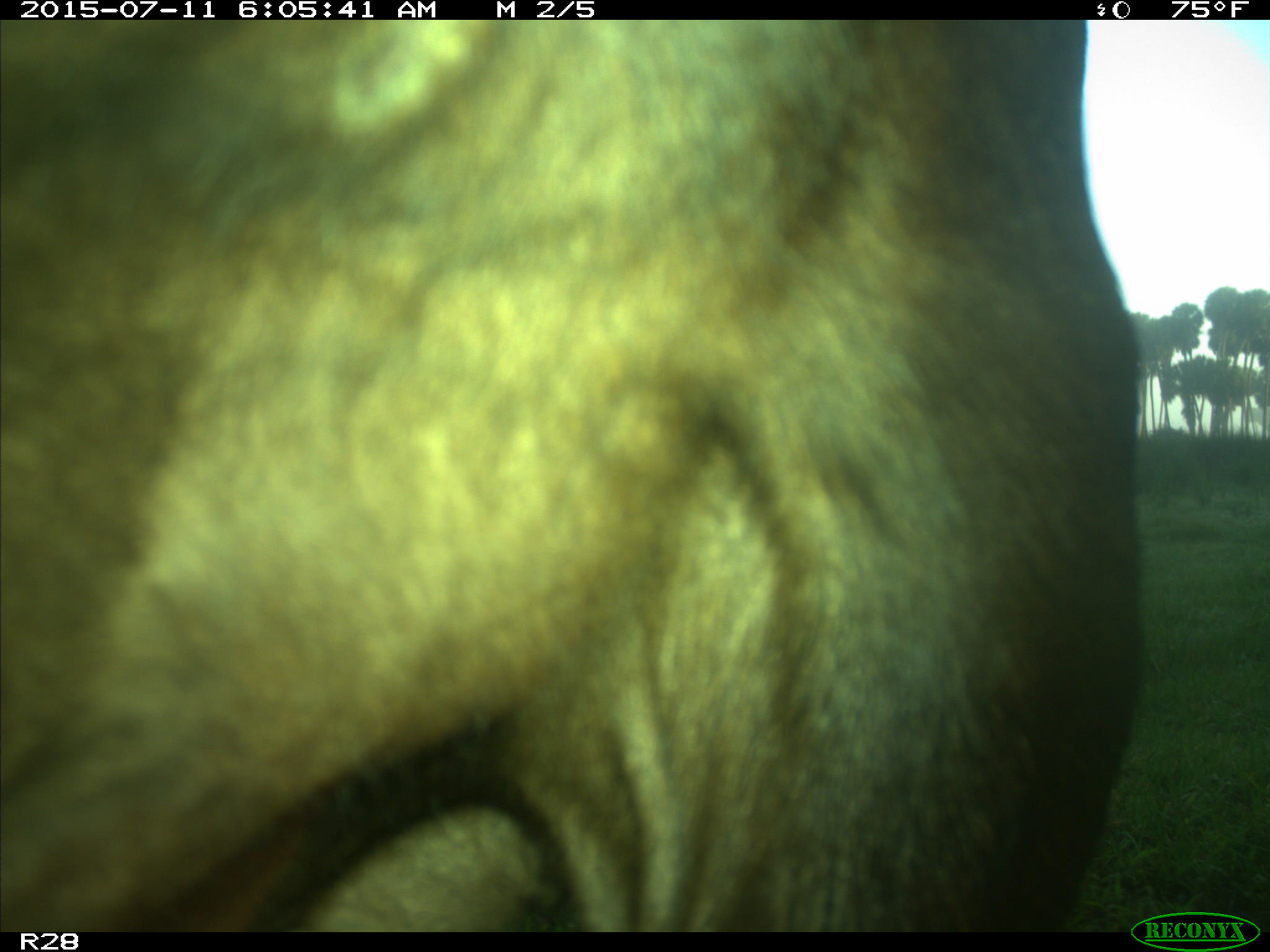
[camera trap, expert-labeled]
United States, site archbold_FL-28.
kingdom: Animalia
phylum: Chordata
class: Mammalia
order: Artiodactyla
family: Bovidae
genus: Bos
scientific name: Bos taurus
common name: domestic cow